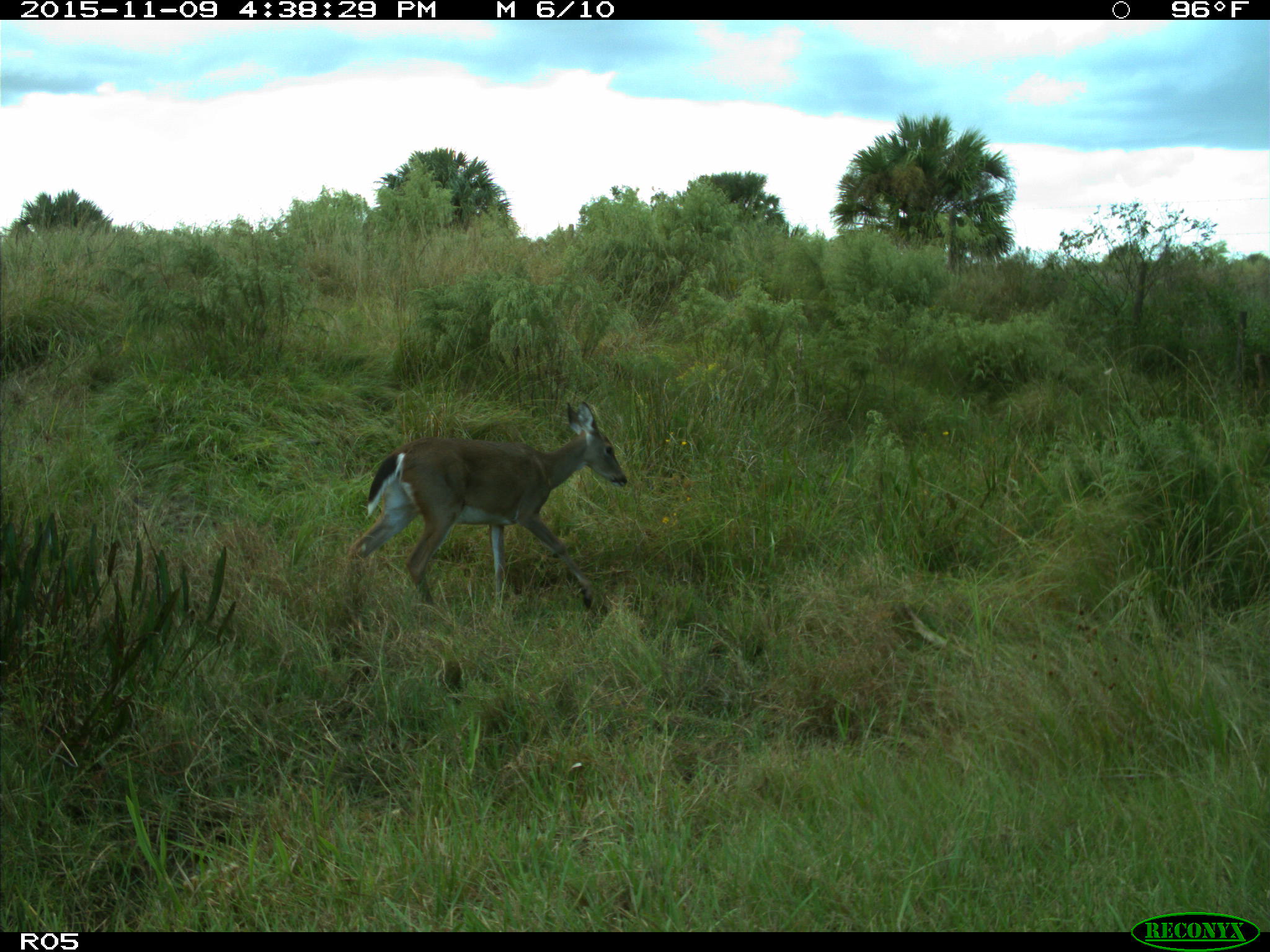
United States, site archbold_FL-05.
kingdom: Animalia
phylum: Chordata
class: Mammalia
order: Artiodactyla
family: Cervidae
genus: Odocoileus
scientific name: Odocoileus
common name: deer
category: unidentified deer